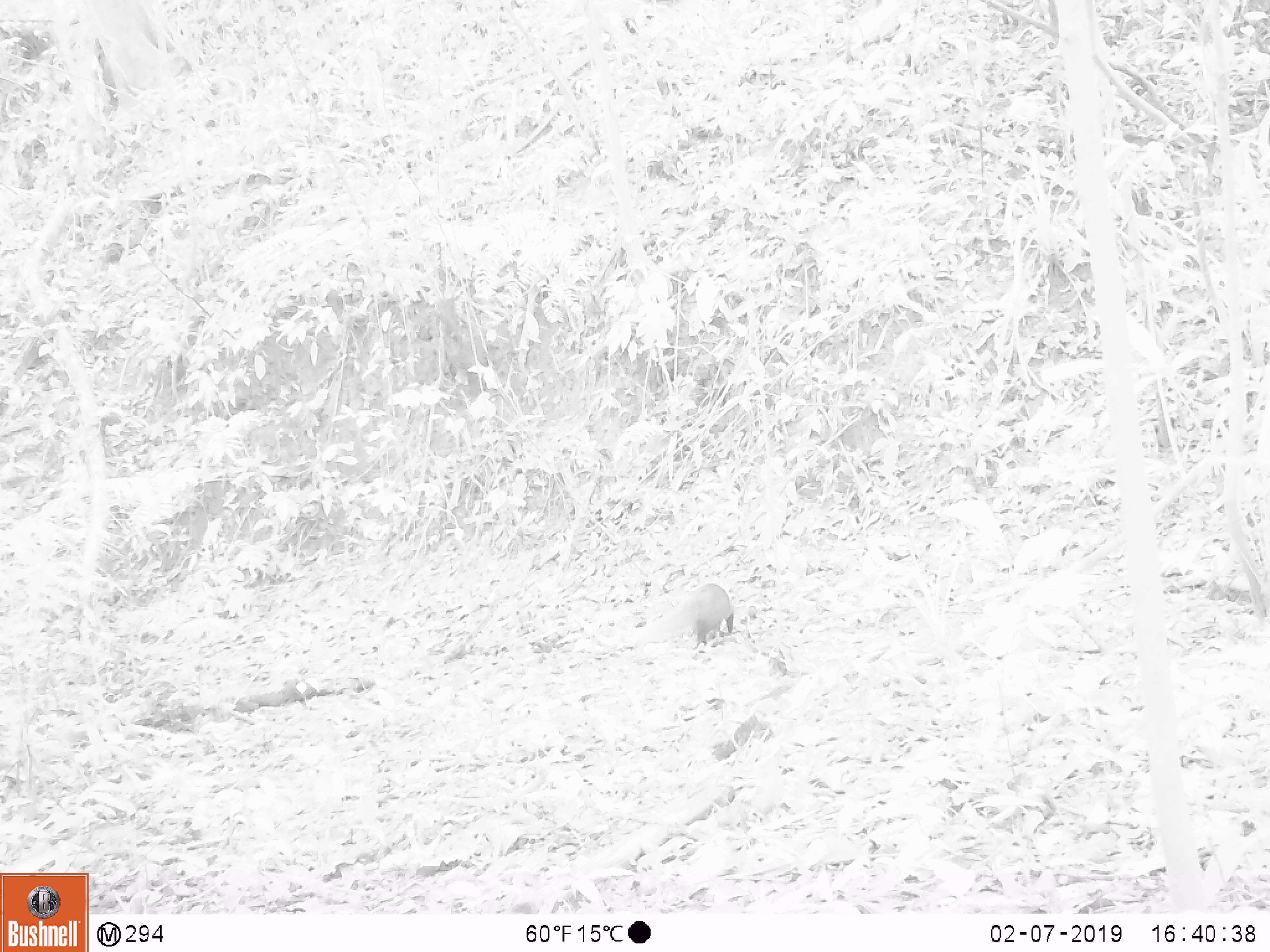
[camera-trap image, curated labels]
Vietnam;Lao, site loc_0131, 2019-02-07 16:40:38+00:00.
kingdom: Animalia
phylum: Chordata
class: Mammalia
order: Carnivora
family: Herpestidae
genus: Urva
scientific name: Urva urva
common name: crab-eating mongoose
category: crab eating mongoose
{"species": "crab eating mongoose (crab-eating mongoose) (Urva urva)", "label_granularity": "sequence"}